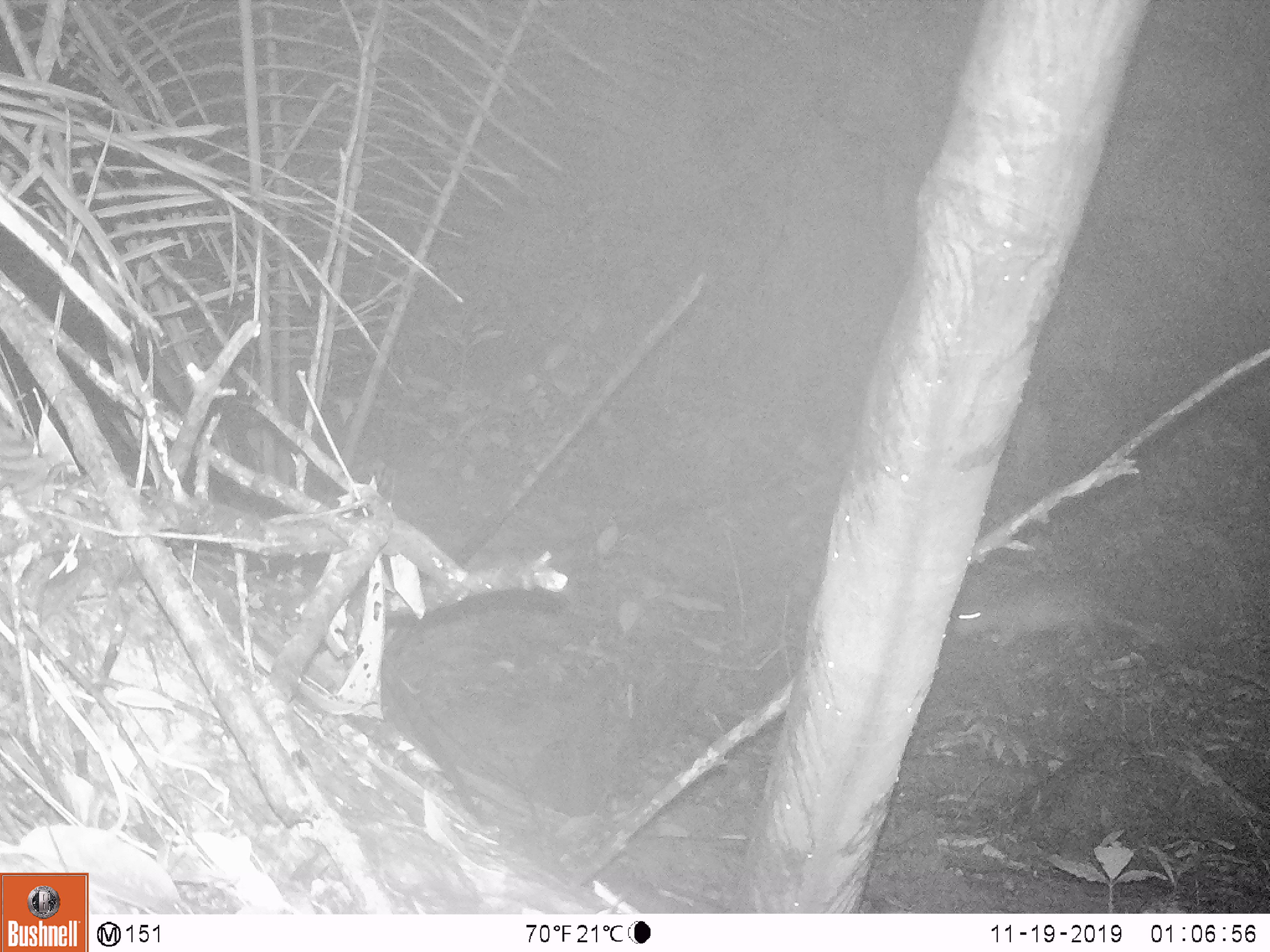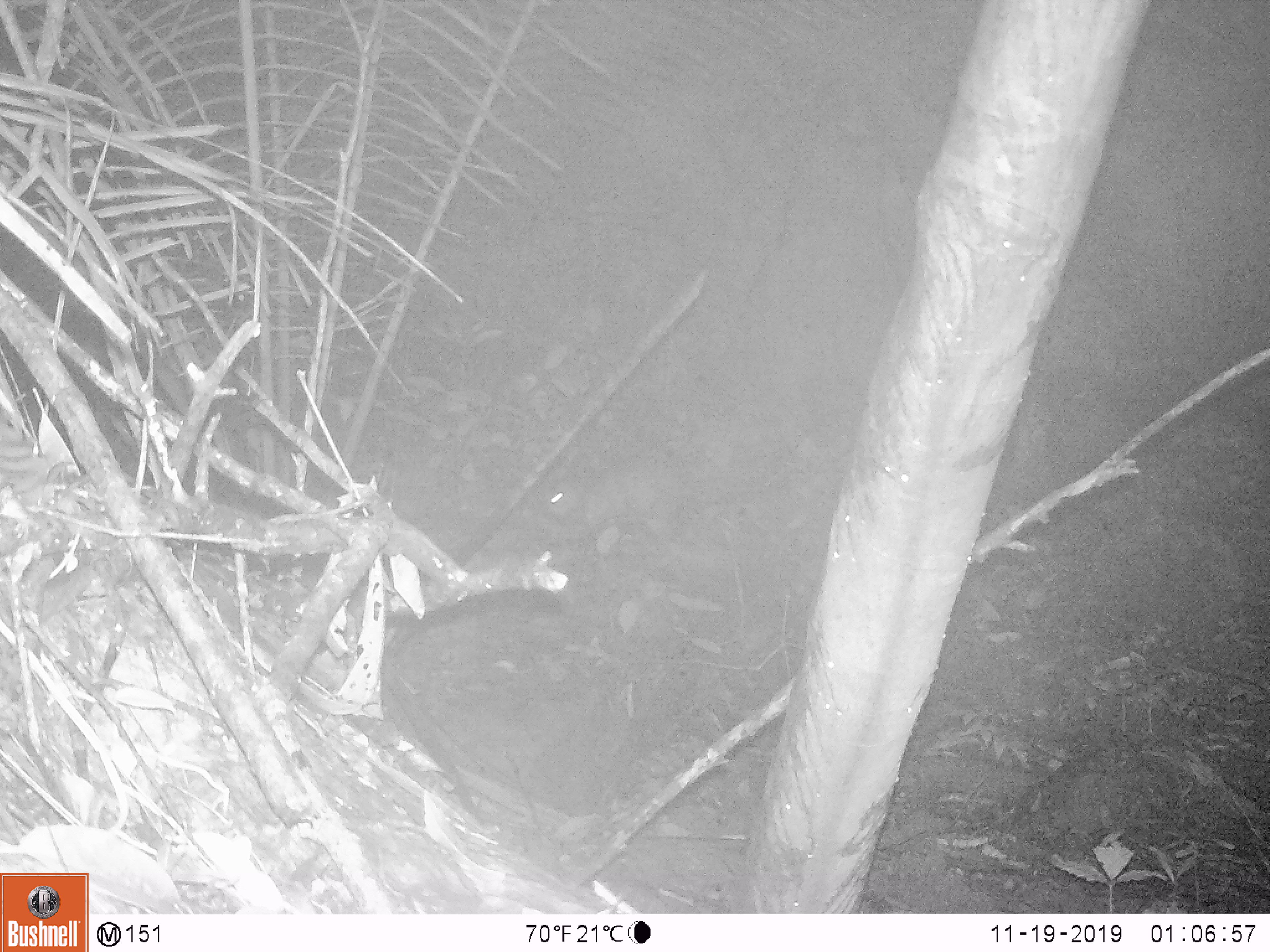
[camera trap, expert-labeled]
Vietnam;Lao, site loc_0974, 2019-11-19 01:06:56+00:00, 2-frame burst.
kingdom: Animalia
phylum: Chordata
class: Mammalia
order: Rodentia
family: Hystricidae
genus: Atherurus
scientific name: Atherurus macrourus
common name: asiatic brush-tailed porcupine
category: asiatic brush tailed porcupine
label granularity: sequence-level